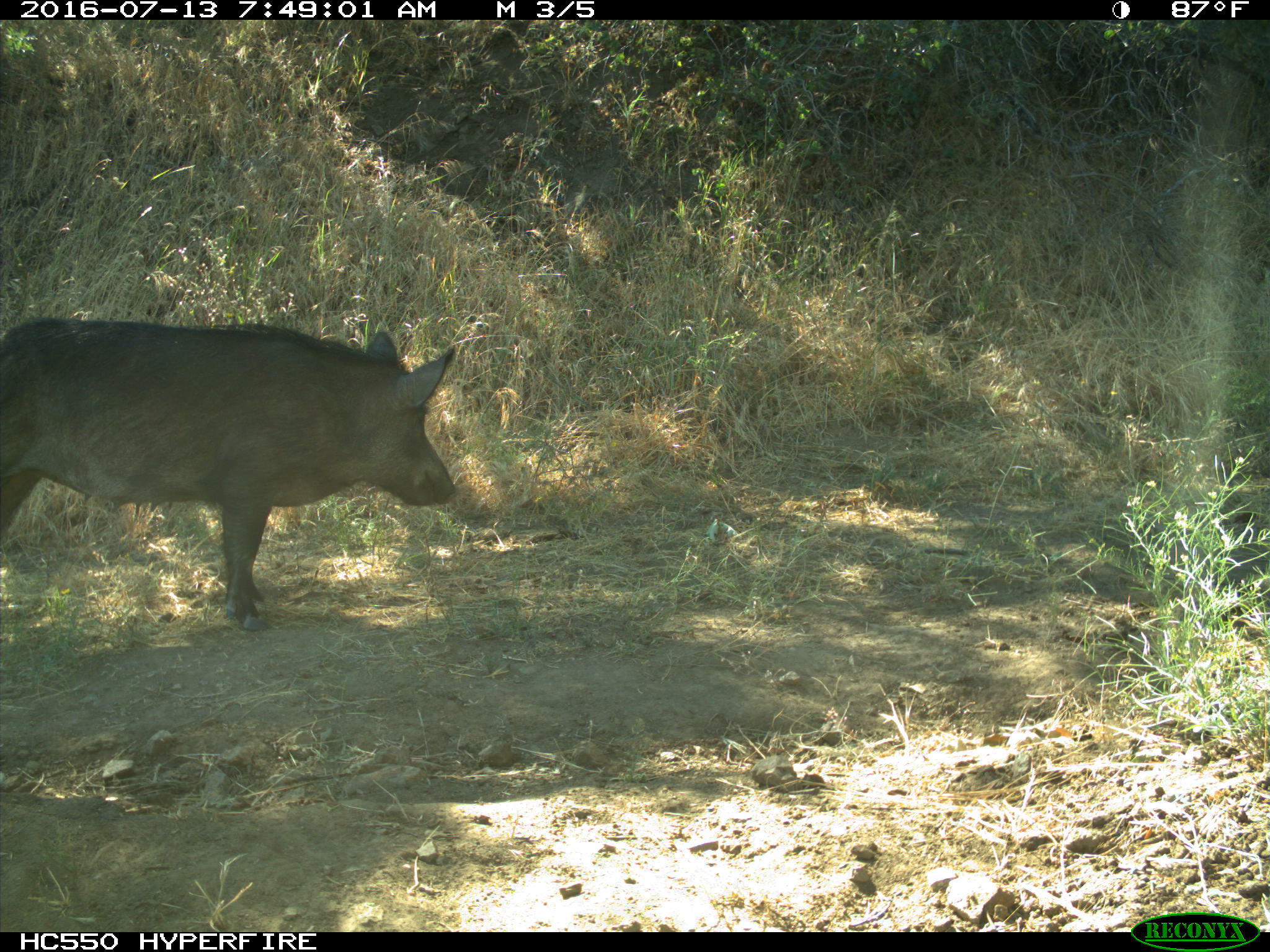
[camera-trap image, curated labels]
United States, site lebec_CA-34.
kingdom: Animalia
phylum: Chordata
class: Mammalia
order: Artiodactyla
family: Suidae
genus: Sus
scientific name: Sus scrofa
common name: wild boar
Sus scrofa (wild boar).